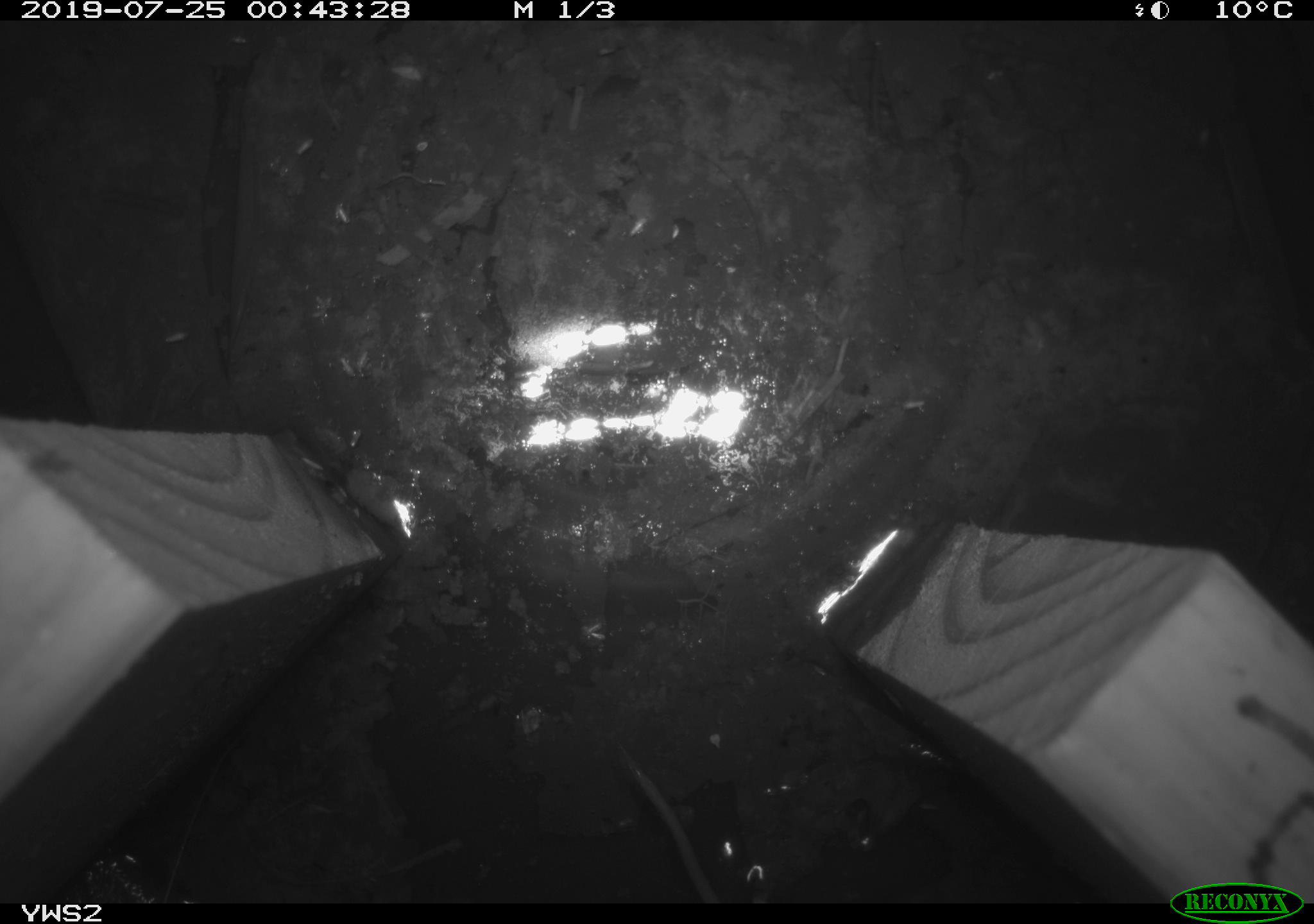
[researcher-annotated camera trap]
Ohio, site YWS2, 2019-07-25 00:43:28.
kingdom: Animalia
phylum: Chordata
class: Mammalia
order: Eulipotyphla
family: Soricidae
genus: Sorex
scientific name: Sorex cinereus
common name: masked shrew